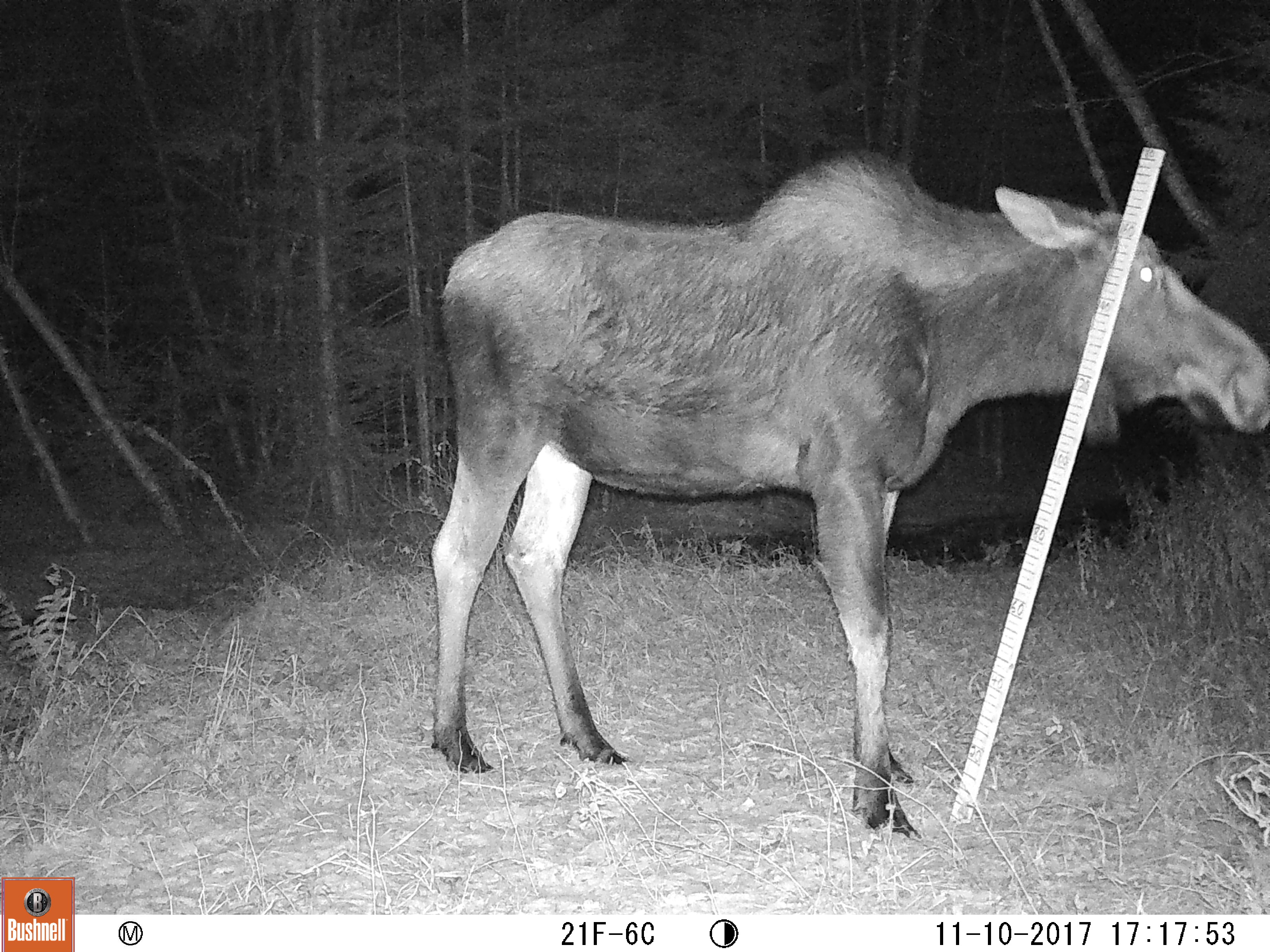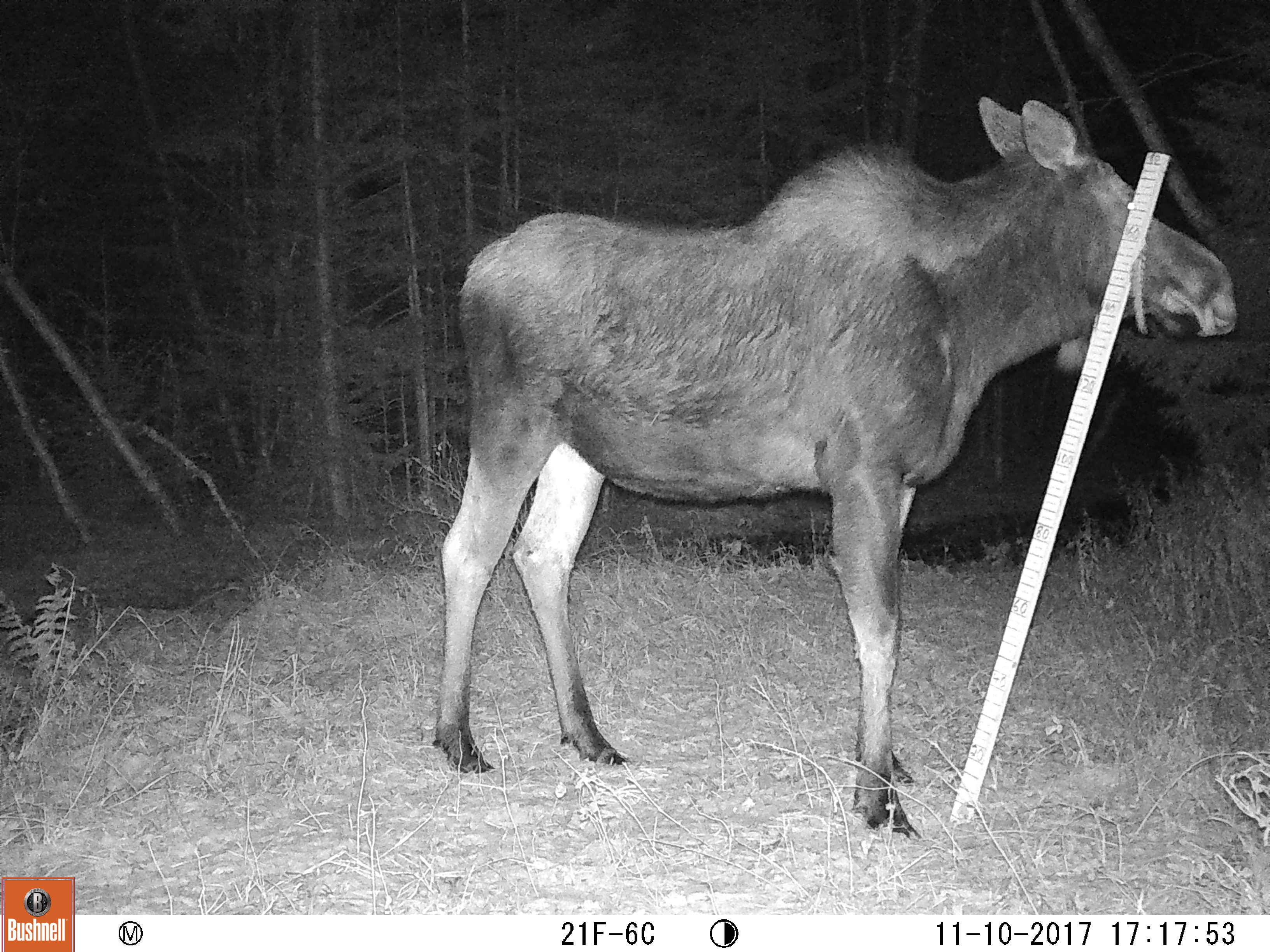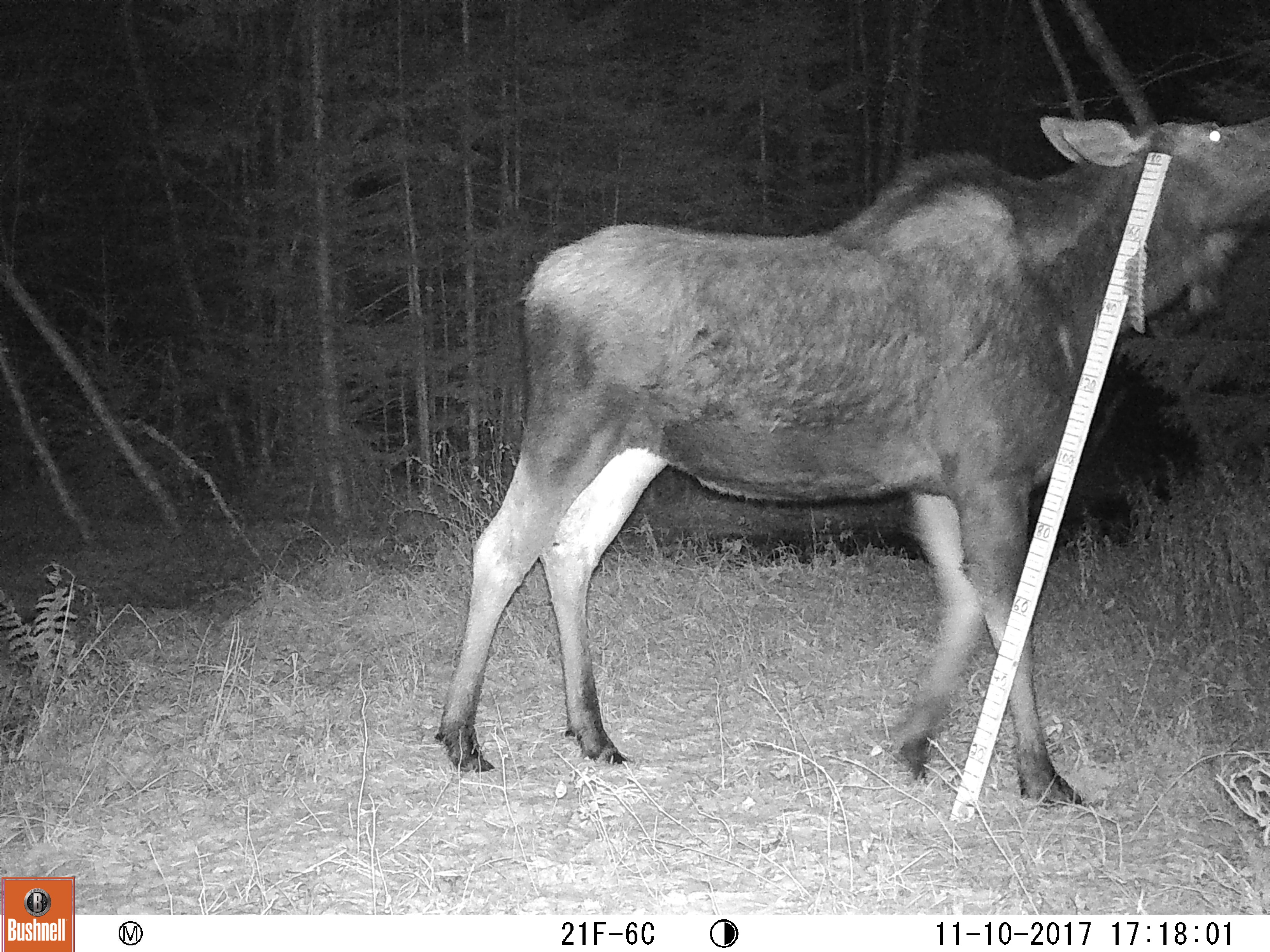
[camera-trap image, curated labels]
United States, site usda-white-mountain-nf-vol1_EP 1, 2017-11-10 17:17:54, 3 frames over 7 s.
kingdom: Animalia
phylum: Chordata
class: Mammalia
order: Artiodactyla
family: Cervidae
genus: Alces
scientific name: Alces alces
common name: moose